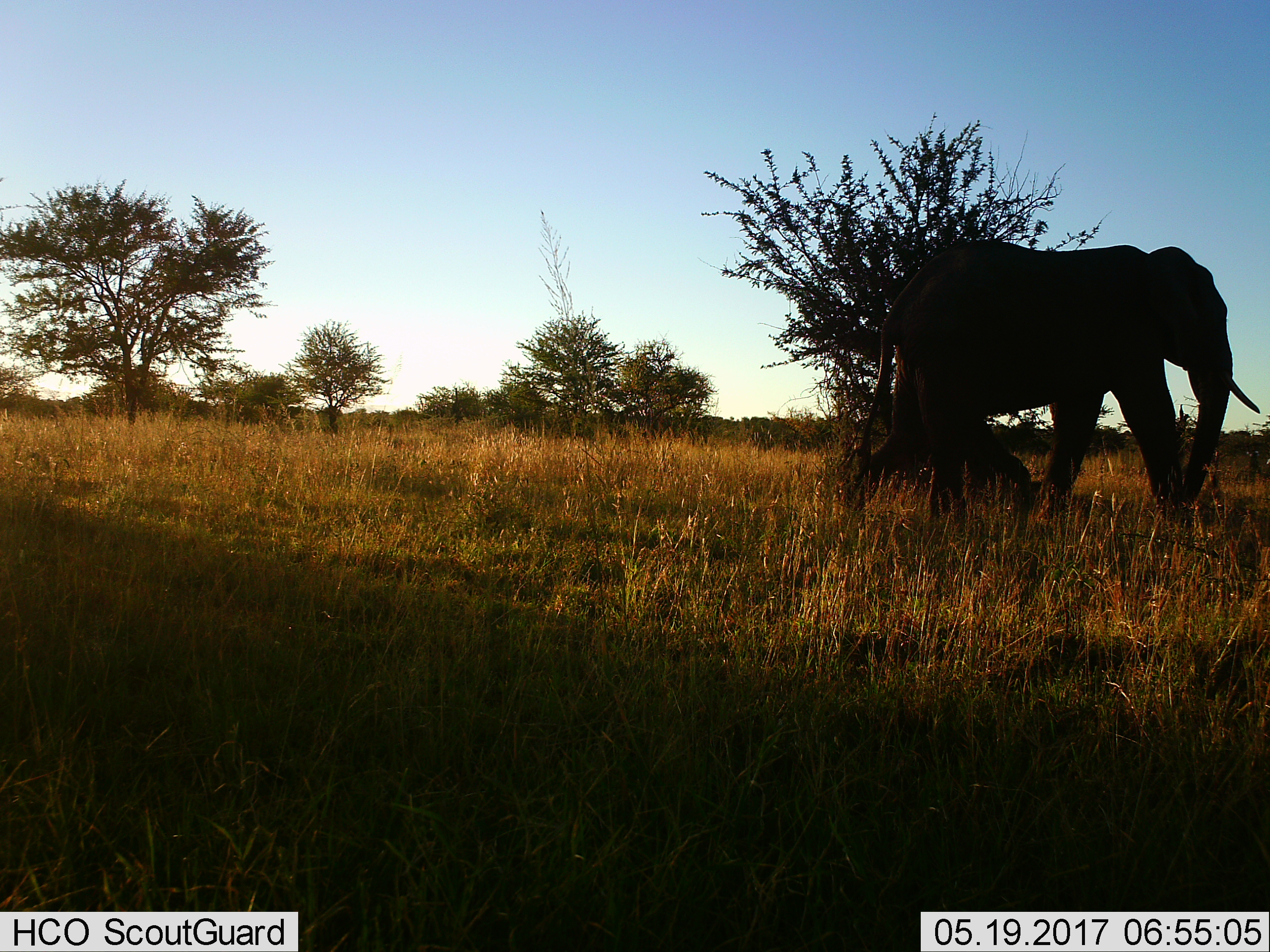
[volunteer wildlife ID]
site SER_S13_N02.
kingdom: Animalia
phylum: Chordata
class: Mammalia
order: Proboscidea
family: Elephantidae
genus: Loxodonta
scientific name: Loxodonta africana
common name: african bush elephant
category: elephant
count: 1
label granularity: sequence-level